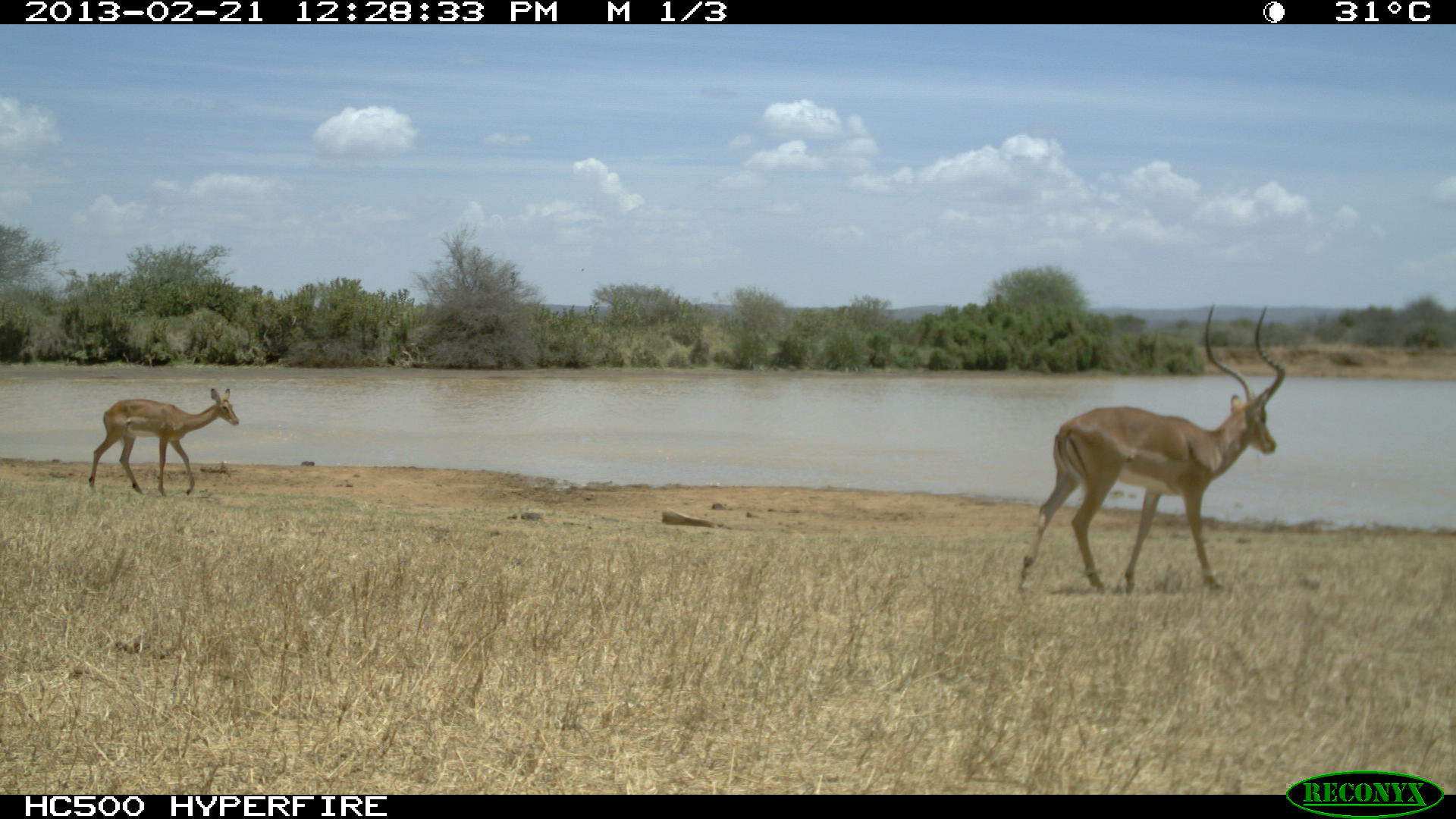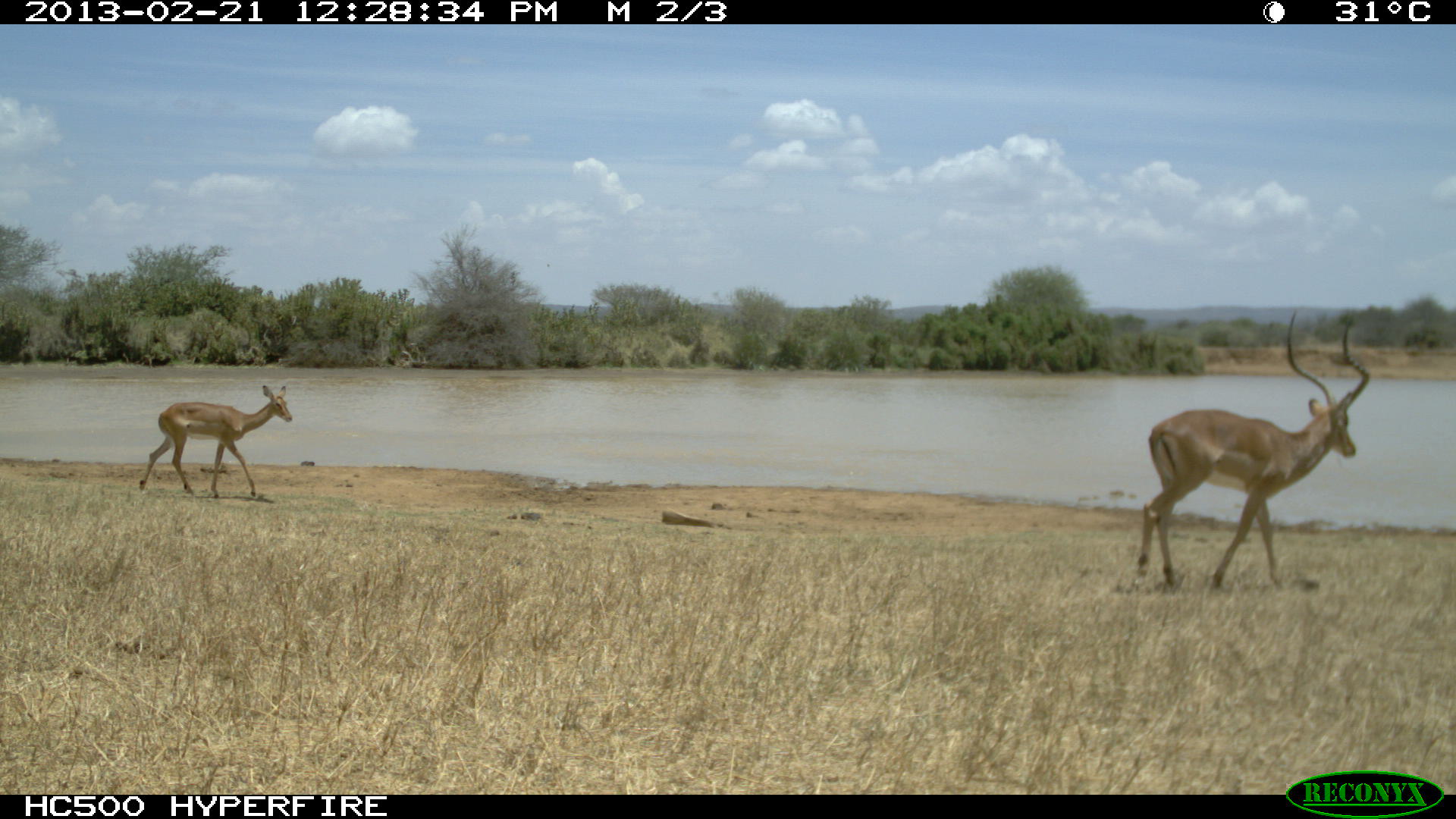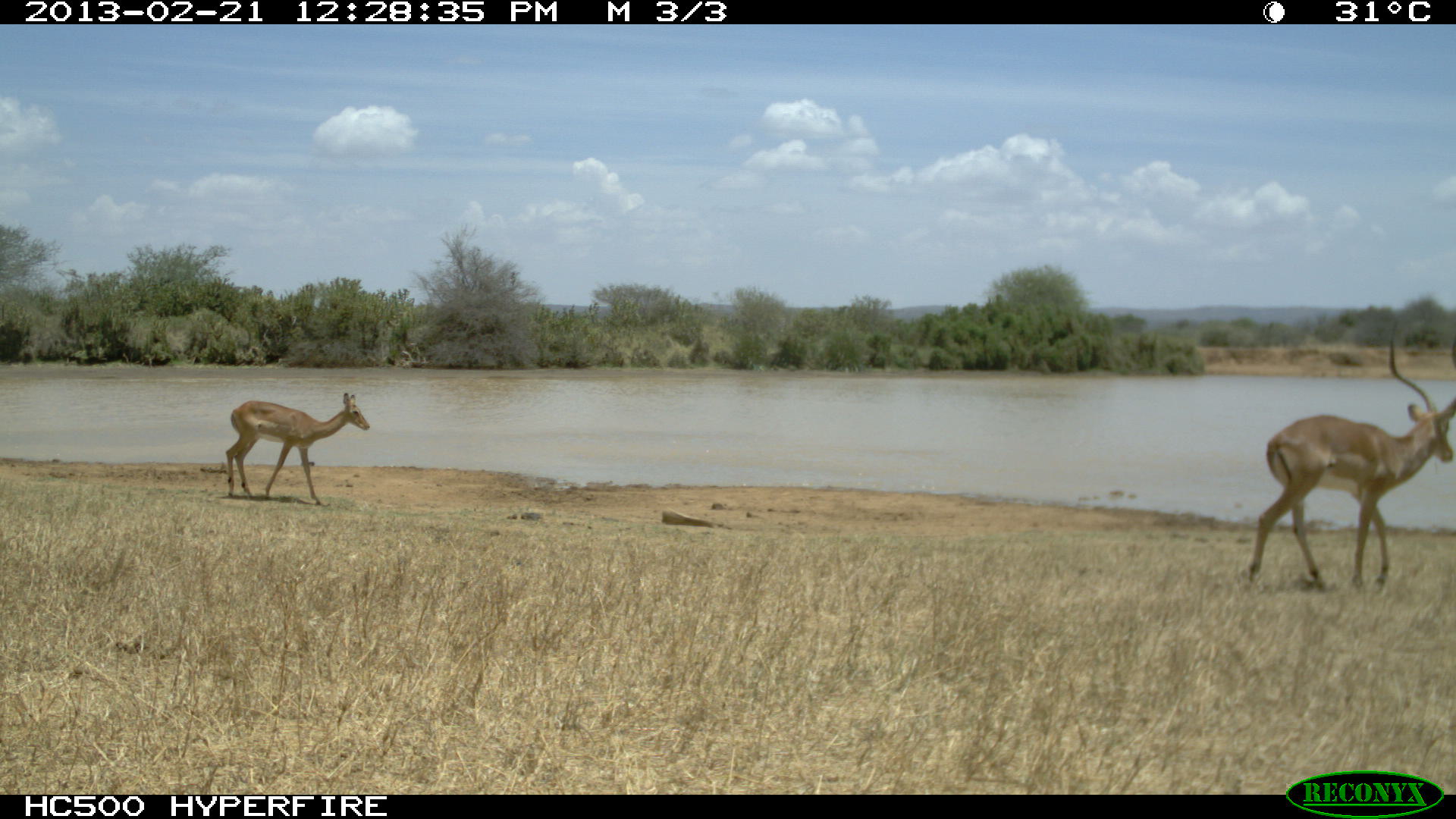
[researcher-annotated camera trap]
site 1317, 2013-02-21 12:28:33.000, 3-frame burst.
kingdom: Animalia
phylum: Chordata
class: Mammalia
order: Artiodactyla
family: Bovidae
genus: Aepyceros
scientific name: Aepyceros melampus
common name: impala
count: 2